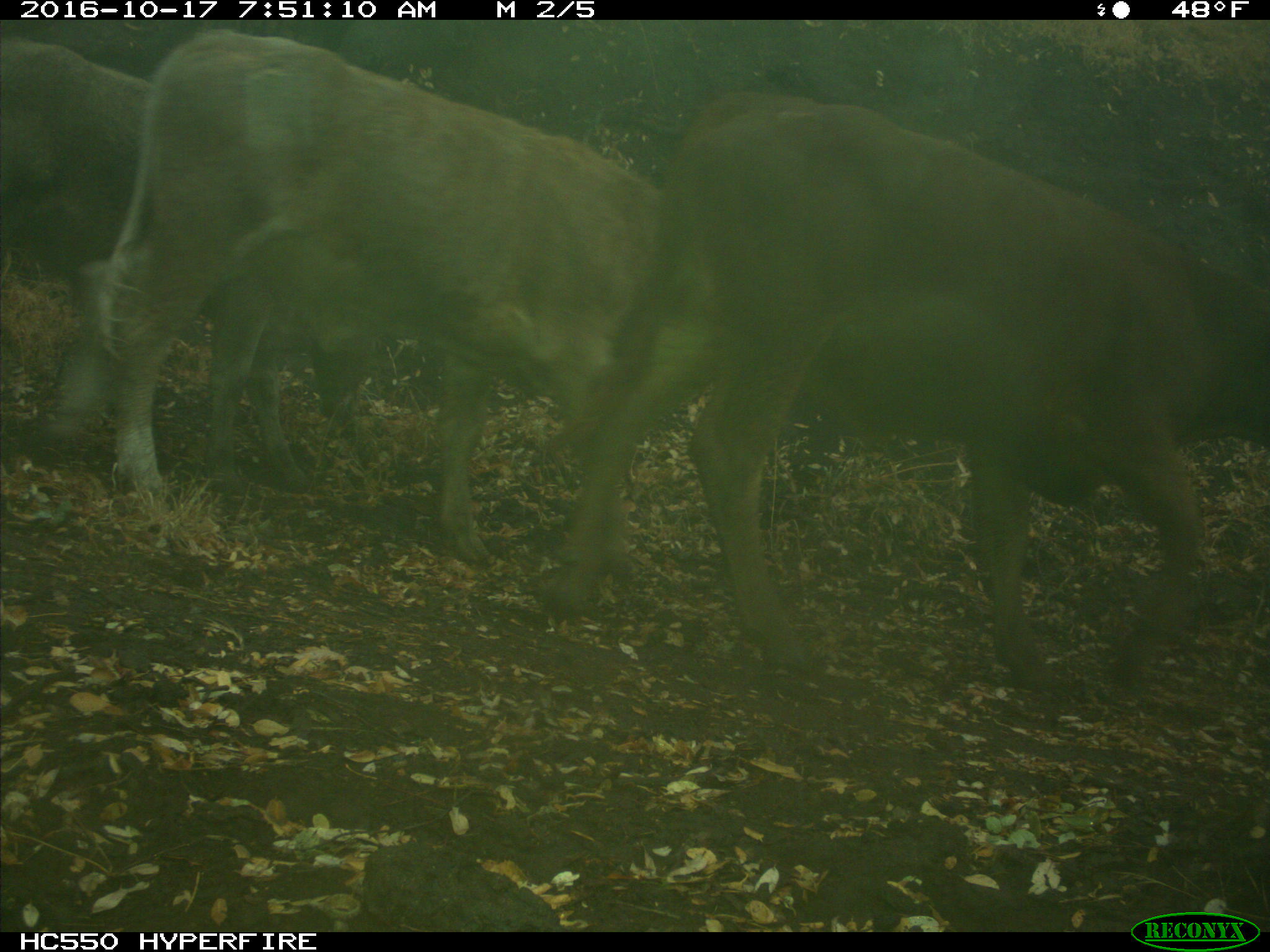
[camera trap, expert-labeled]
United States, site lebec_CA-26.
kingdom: Animalia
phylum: Chordata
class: Mammalia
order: Artiodactyla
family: Bovidae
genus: Bos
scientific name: Bos taurus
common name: domestic cow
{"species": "Bos taurus (domestic cow)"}